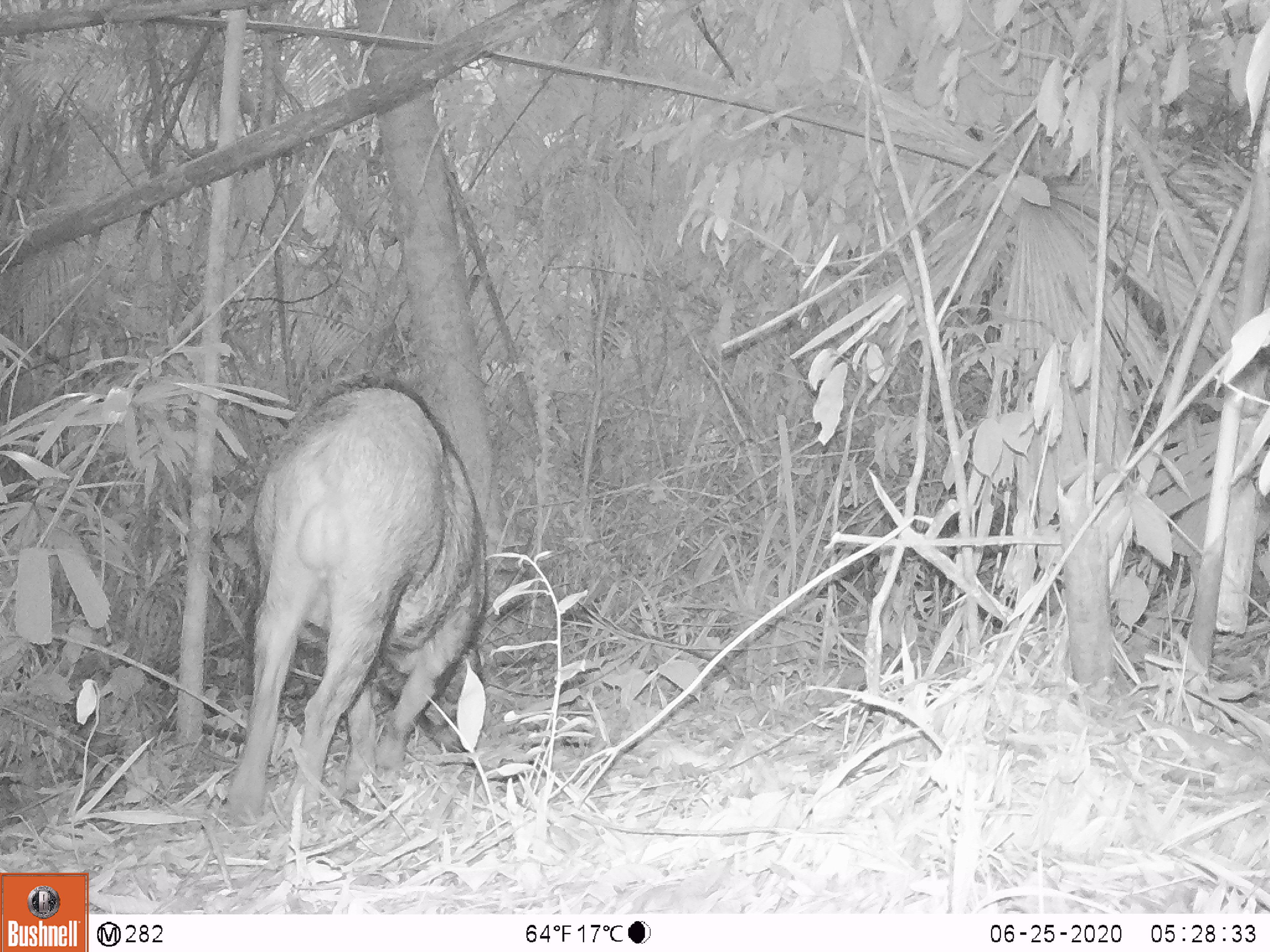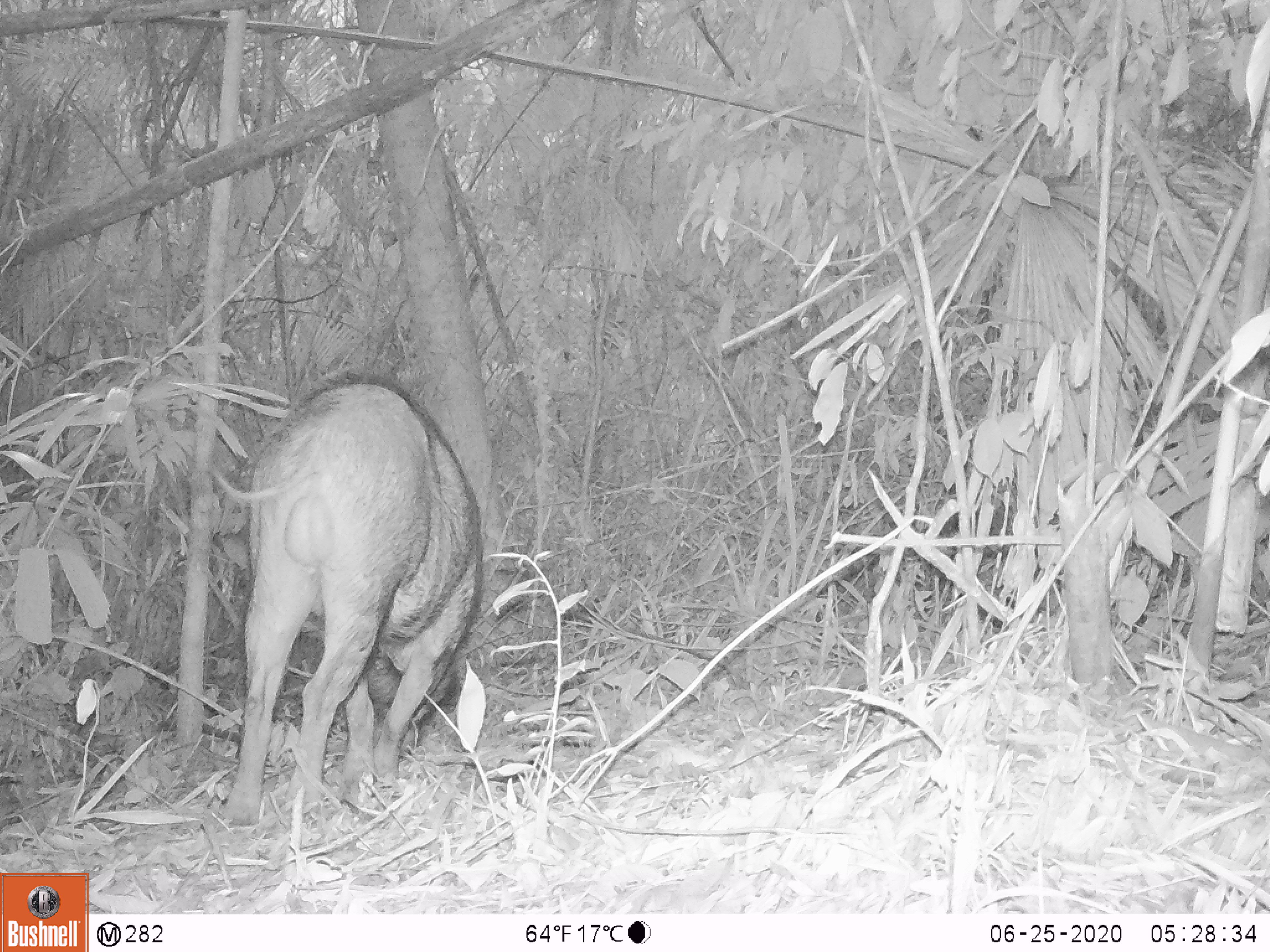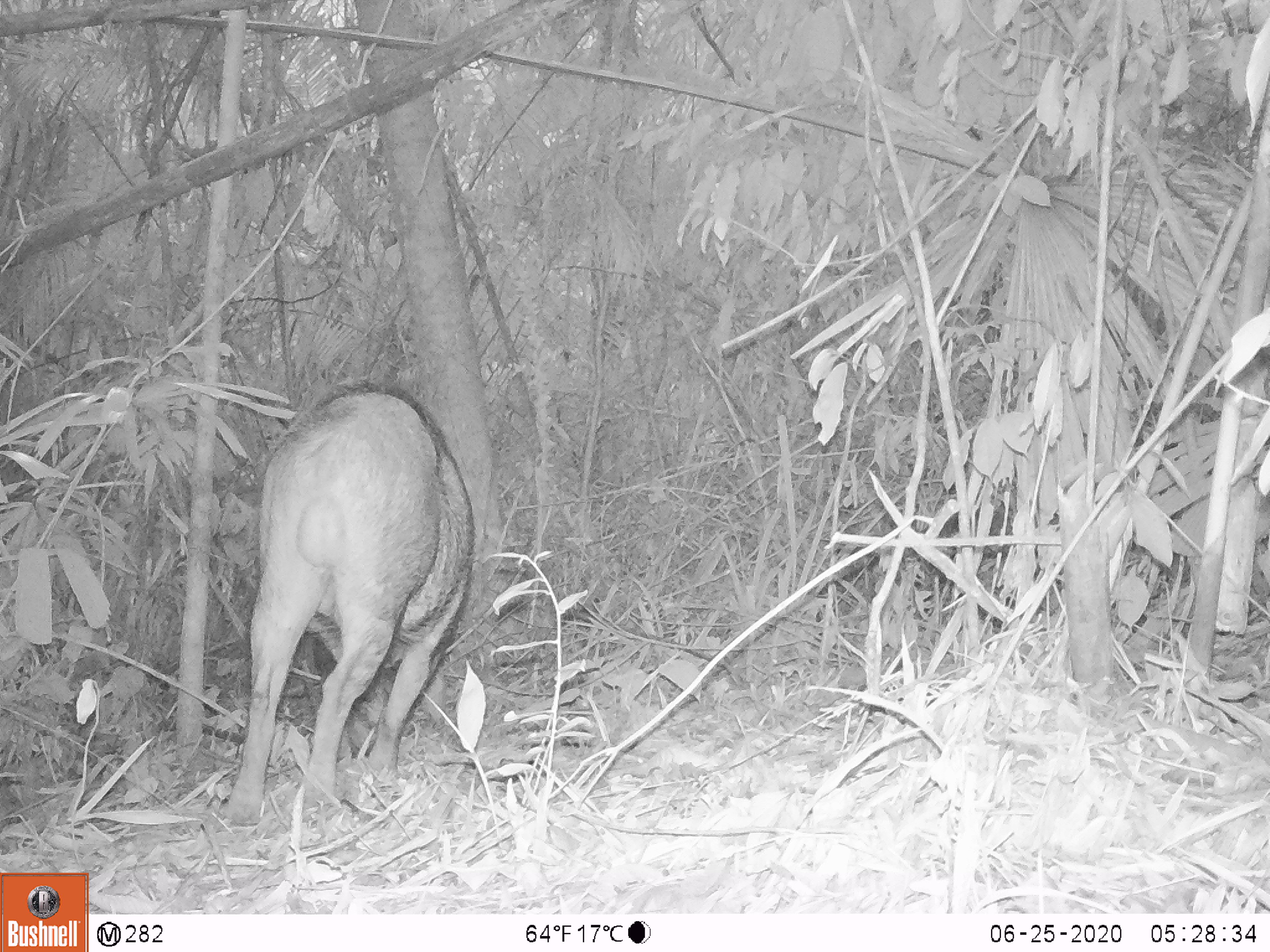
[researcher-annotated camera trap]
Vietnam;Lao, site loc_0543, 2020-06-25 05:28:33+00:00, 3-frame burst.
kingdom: Animalia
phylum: Chordata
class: Mammalia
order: Artiodactyla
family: Suidae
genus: Sus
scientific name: Sus scrofa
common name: eurasian wild pig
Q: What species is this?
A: Eurasian wild pig (Sus scrofa).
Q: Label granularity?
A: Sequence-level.